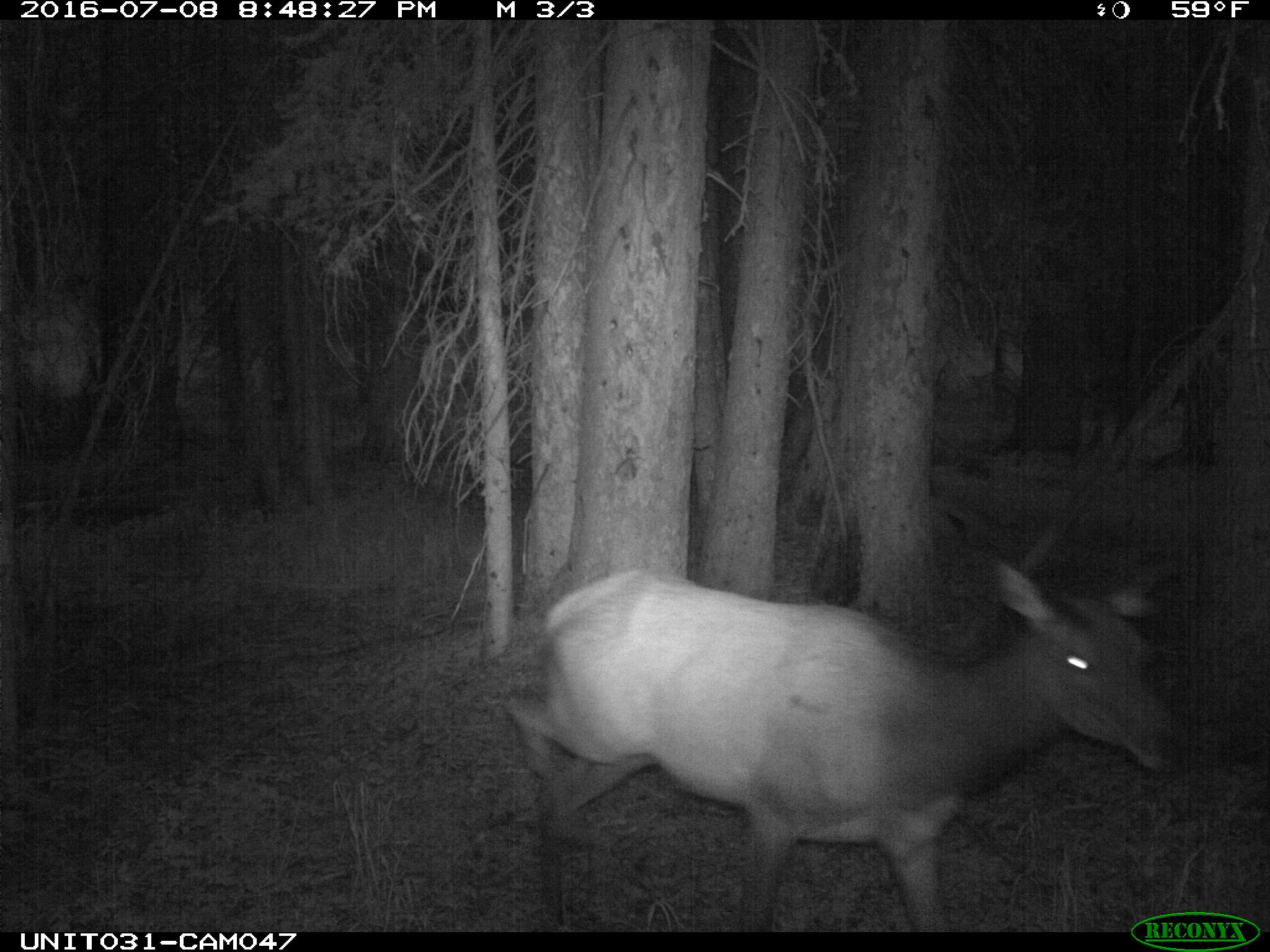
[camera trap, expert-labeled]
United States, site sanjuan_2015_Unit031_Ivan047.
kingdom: Animalia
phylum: Chordata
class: Mammalia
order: Artiodactyla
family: Cervidae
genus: Cervus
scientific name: Cervus elaphus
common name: red deer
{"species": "Cervus elaphus (red deer)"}